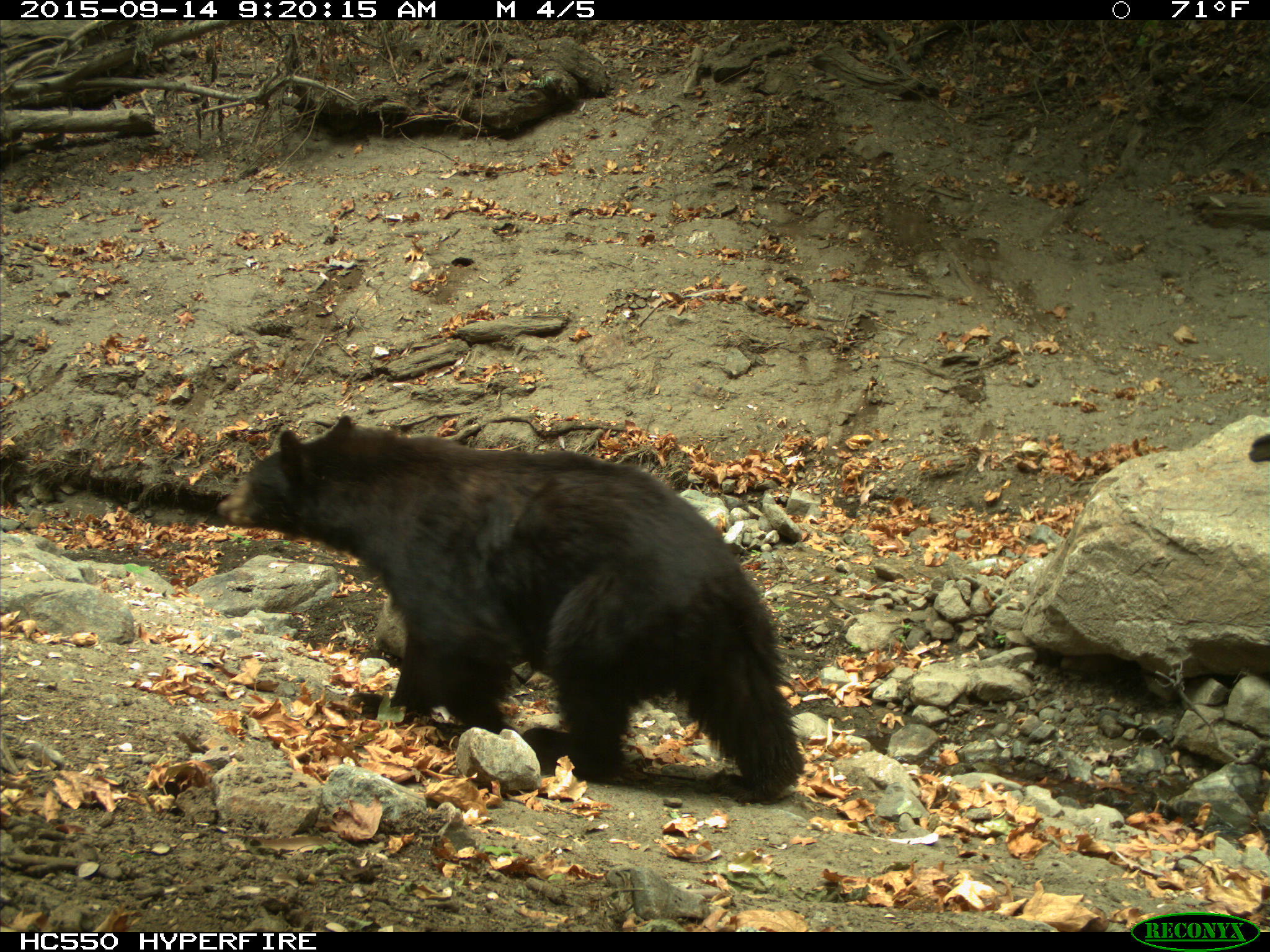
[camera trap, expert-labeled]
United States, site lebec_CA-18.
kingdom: Animalia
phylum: Chordata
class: Mammalia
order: Carnivora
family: Ursidae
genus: Ursus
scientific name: Ursus americanus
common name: american black bear